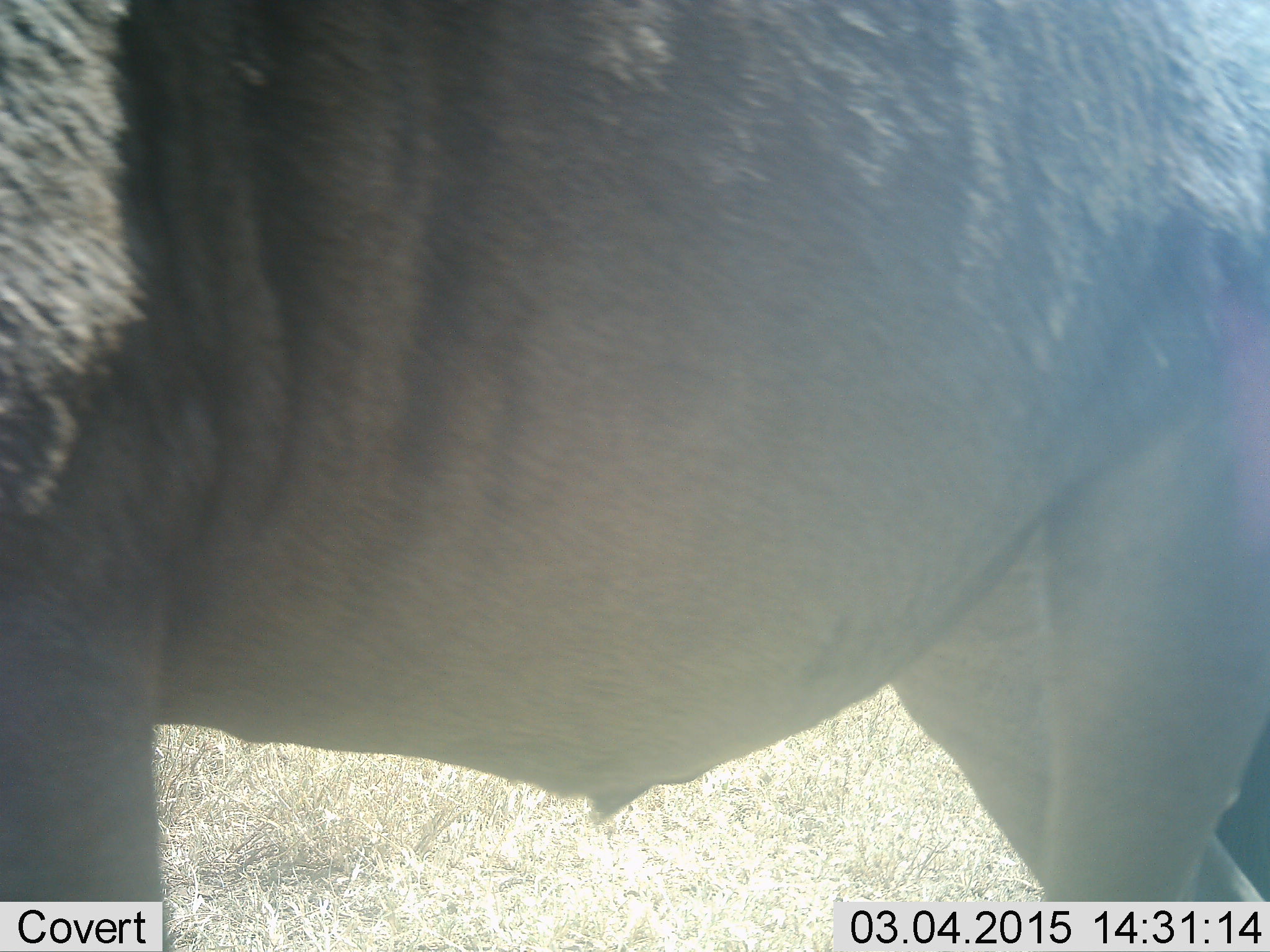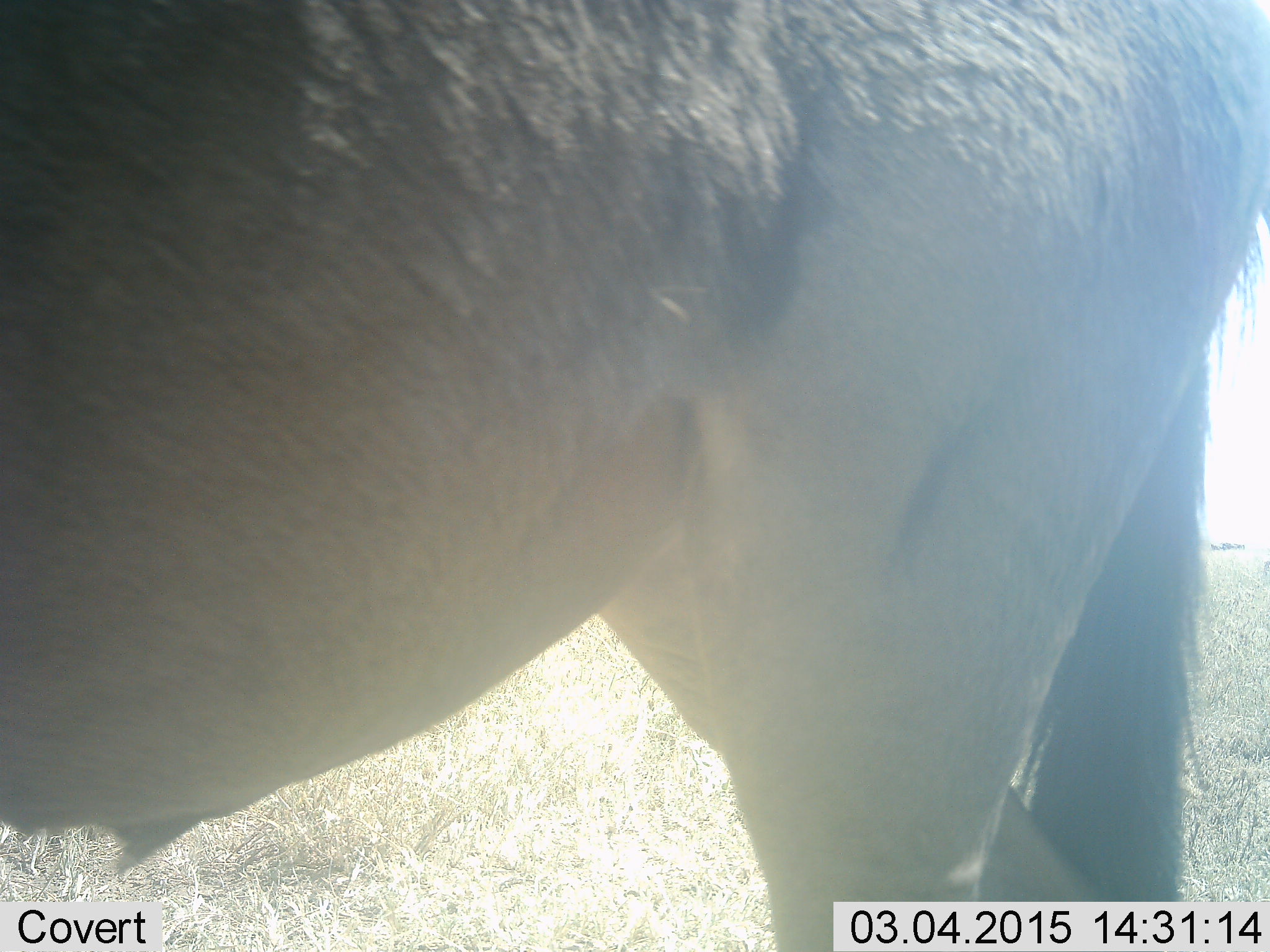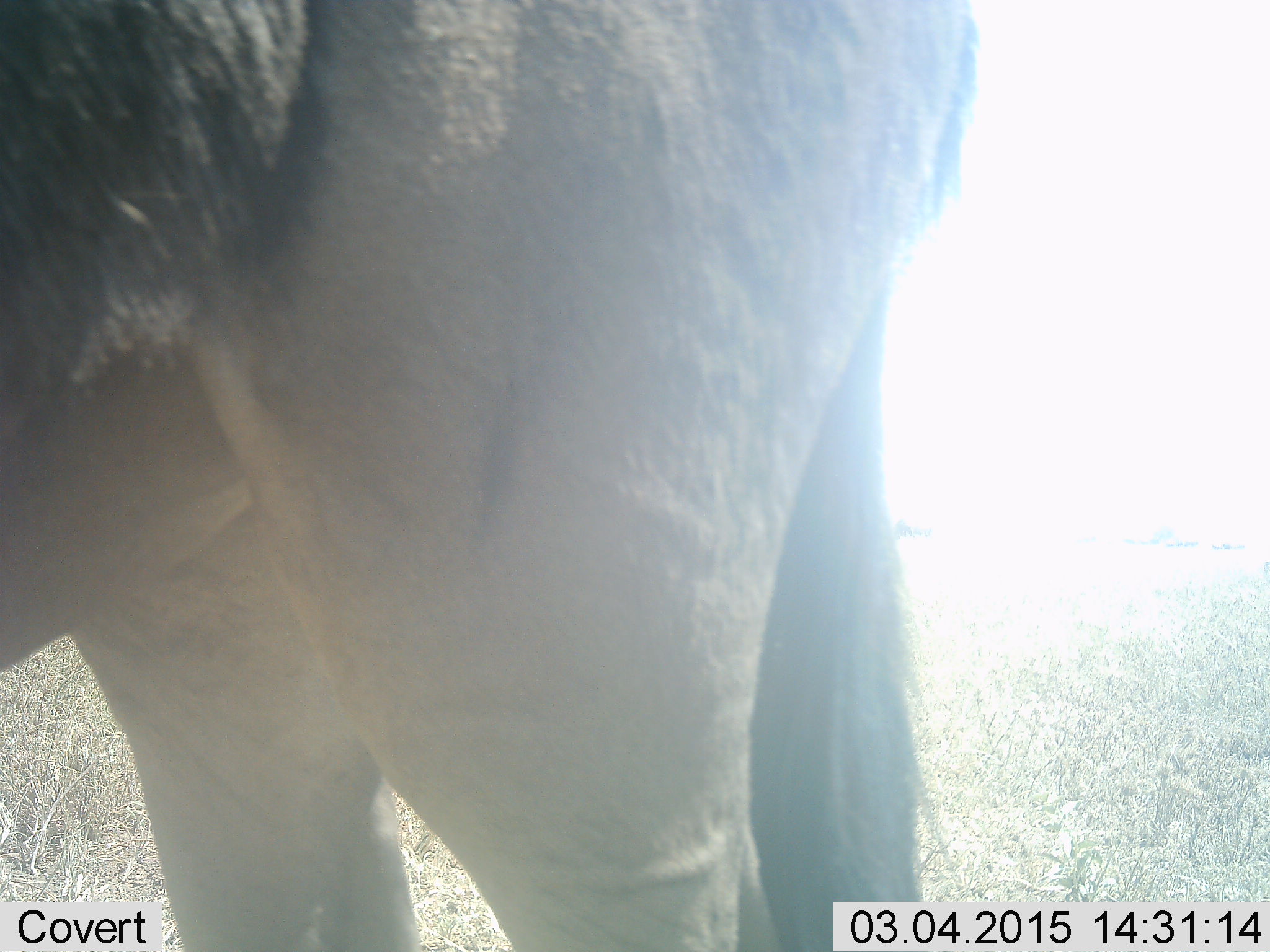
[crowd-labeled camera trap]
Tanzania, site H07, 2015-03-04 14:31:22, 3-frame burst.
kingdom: Animalia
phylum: Chordata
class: Mammalia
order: Artiodactyla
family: Bovidae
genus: Connochaetes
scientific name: Connochaetes taurinus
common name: blue wildebeest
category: wildebeest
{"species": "wildebeest (blue wildebeest) (Connochaetes taurinus)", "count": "1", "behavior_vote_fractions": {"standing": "50%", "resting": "0%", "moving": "70%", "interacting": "0%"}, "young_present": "0%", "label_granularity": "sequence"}